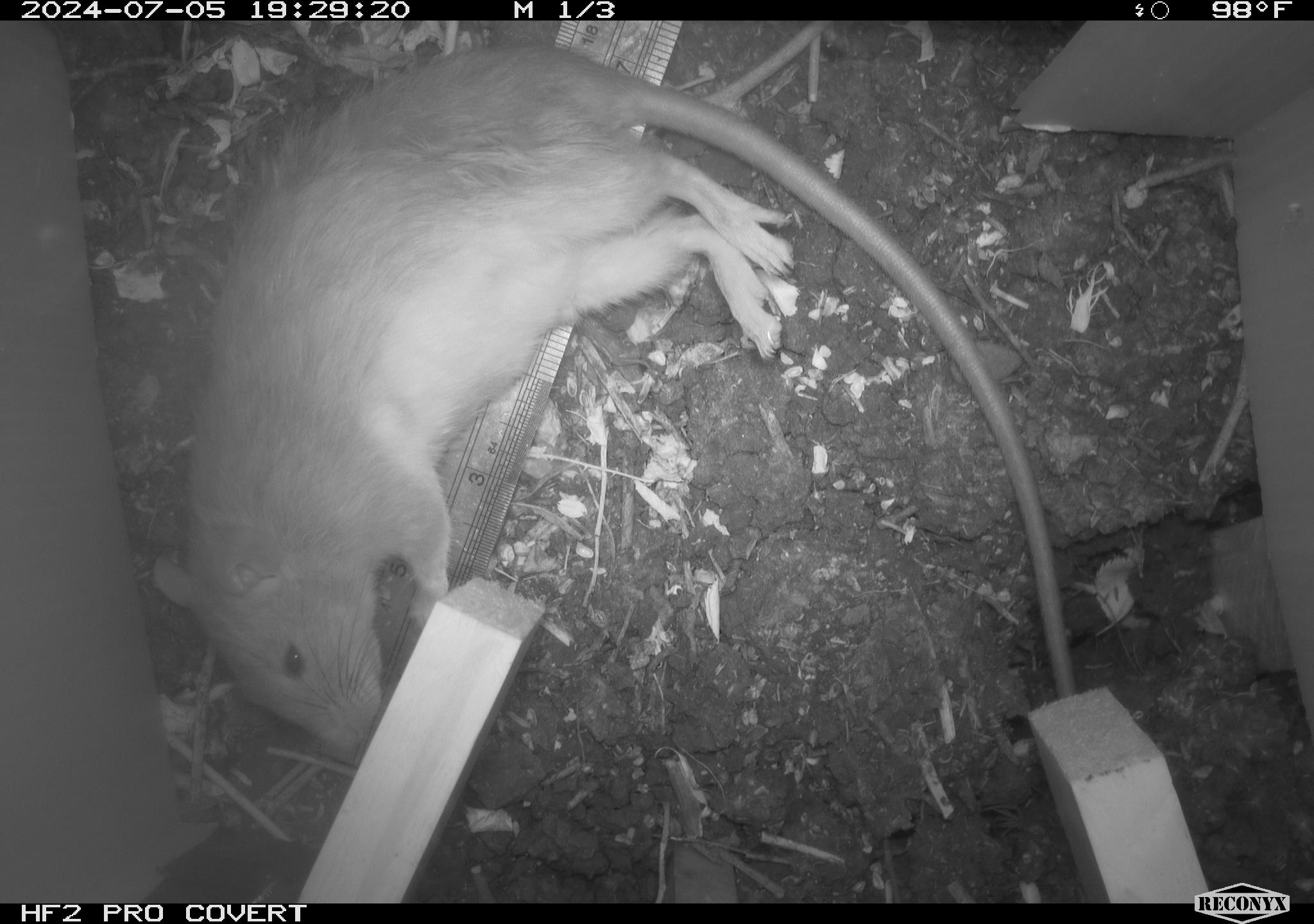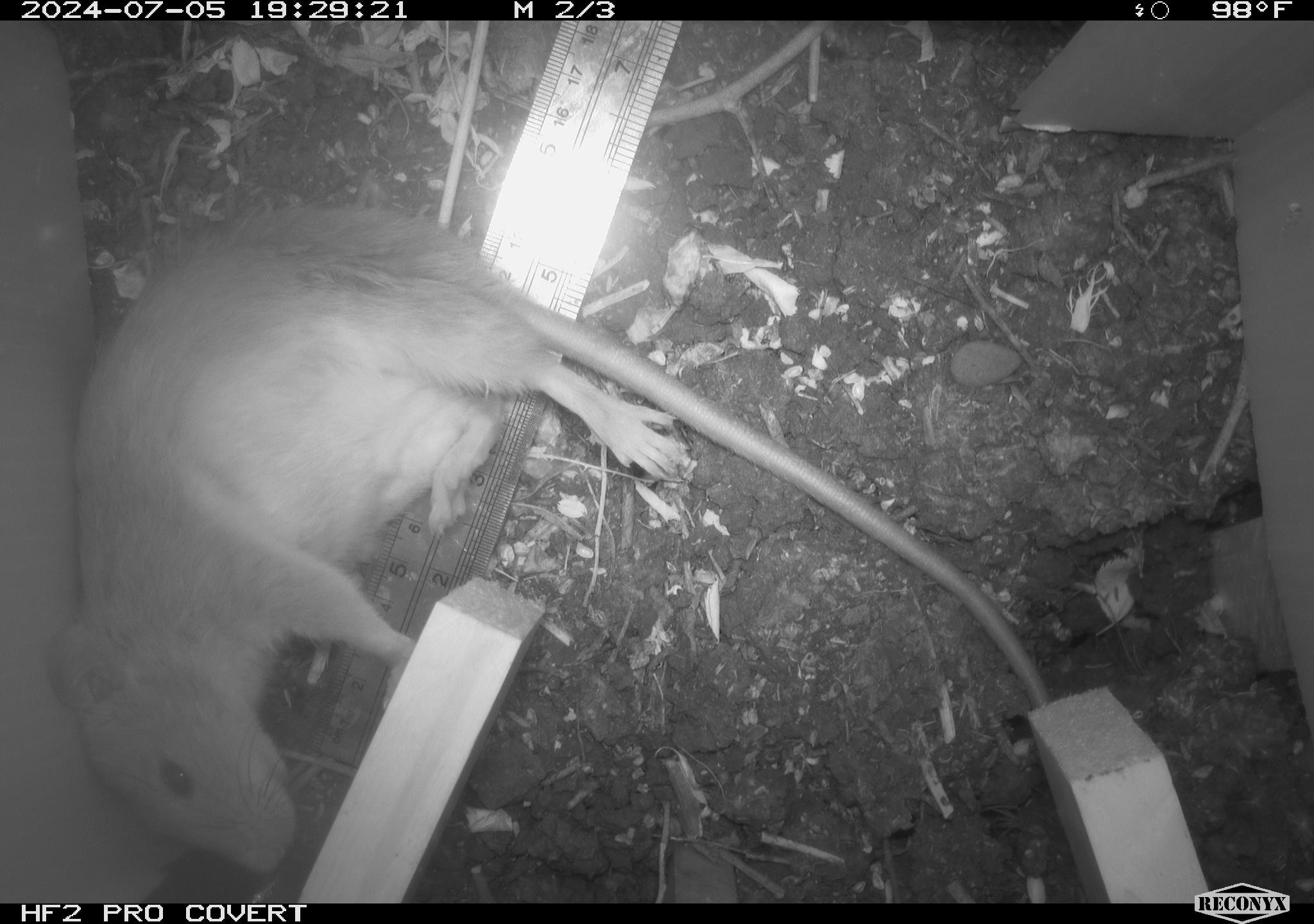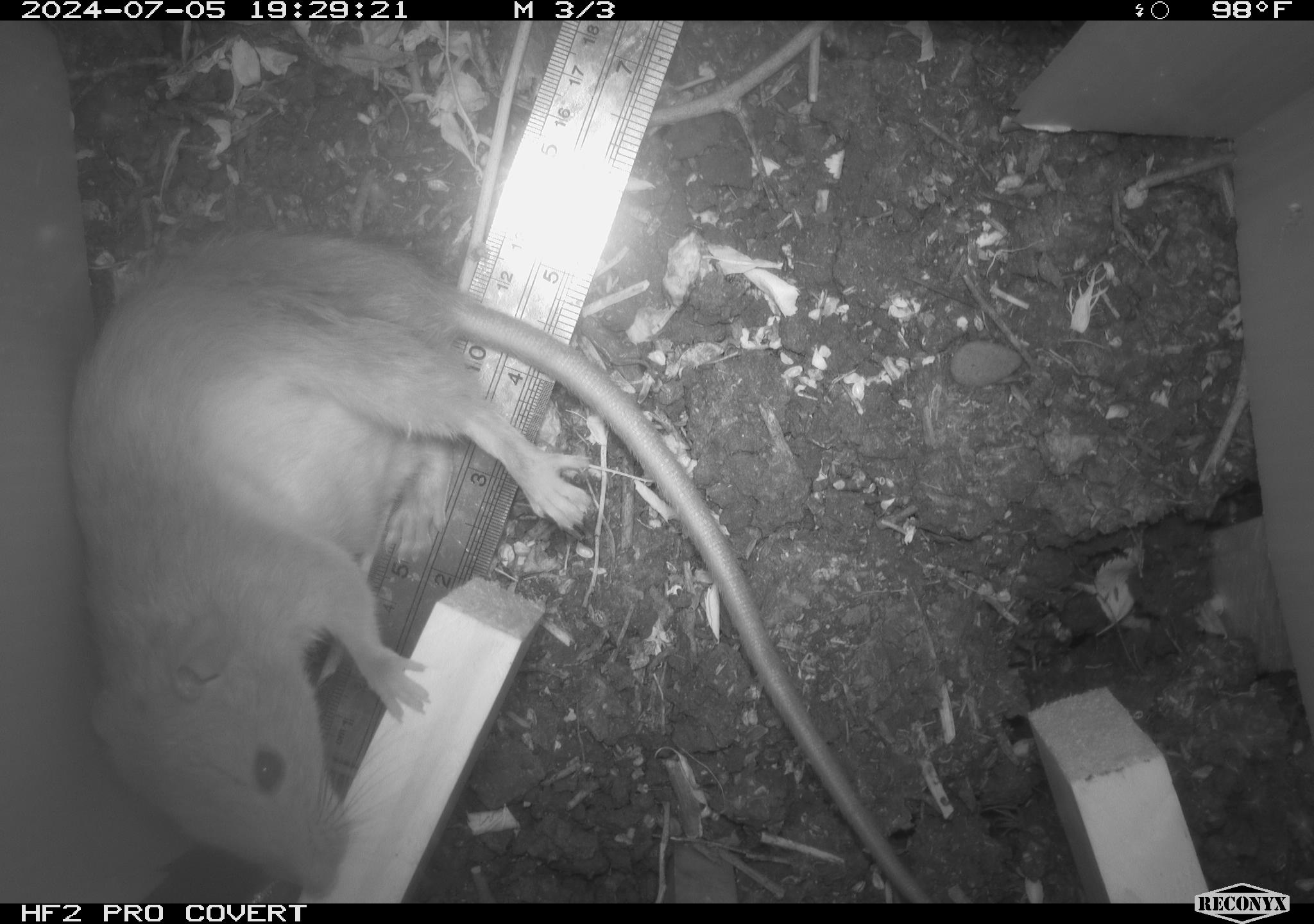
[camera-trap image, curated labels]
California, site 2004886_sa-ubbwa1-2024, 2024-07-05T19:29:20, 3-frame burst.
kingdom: Animalia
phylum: Chordata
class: Mammalia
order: Rodentia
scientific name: Rodentia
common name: woodrat or rat or mouse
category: woodrat or rat or mouse species